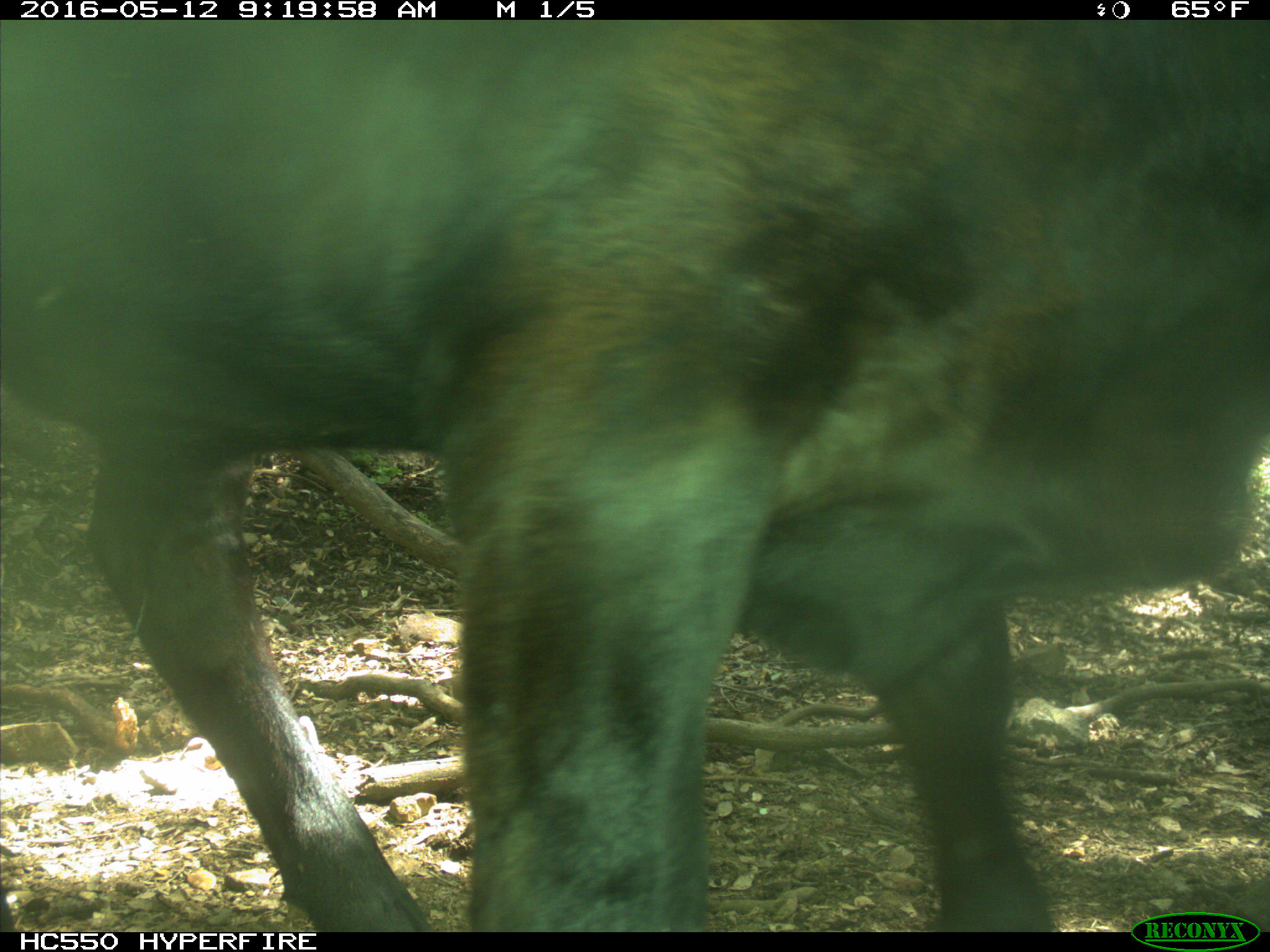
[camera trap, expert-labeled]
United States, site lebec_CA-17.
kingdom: Animalia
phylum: Chordata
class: Mammalia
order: Artiodactyla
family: Bovidae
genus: Bos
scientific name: Bos taurus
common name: domestic cow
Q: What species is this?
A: Bos taurus (domestic cow).